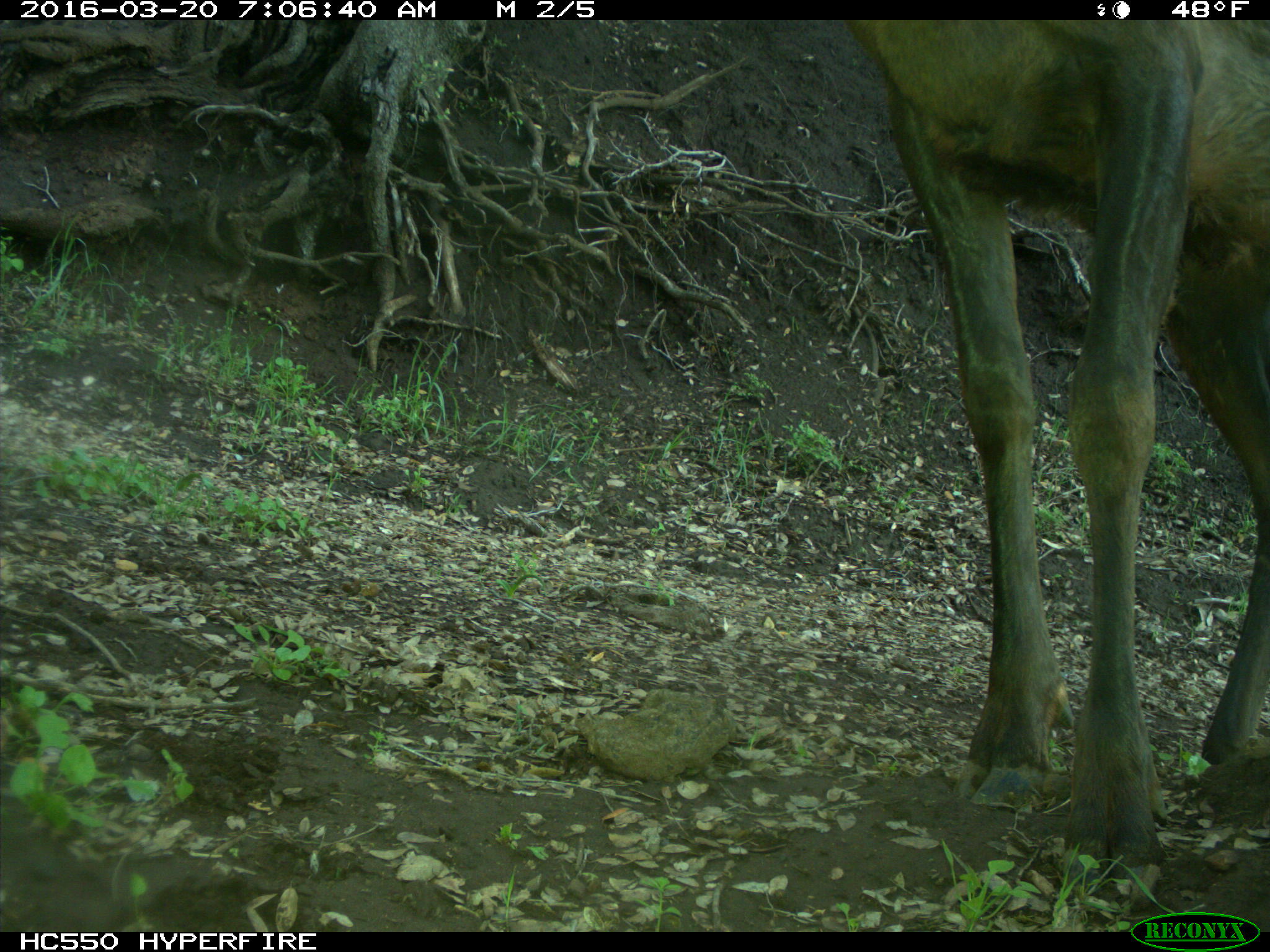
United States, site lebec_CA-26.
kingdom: Animalia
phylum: Chordata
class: Mammalia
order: Artiodactyla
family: Cervidae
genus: Cervus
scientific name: Cervus canadensis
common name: elk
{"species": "Cervus canadensis (elk)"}